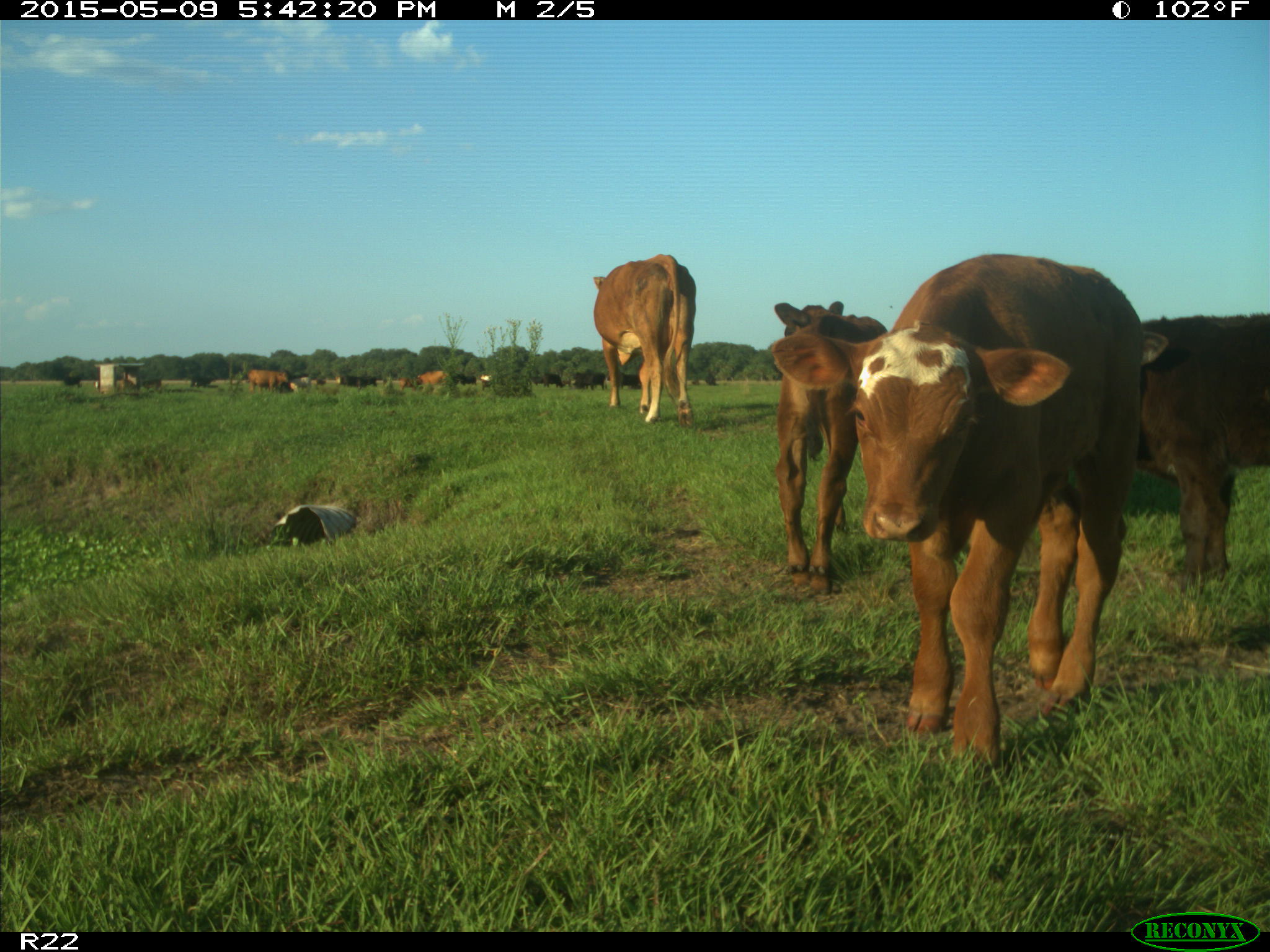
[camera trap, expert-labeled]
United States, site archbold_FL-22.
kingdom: Animalia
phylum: Chordata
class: Mammalia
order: Artiodactyla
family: Bovidae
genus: Bos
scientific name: Bos taurus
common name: domestic cow